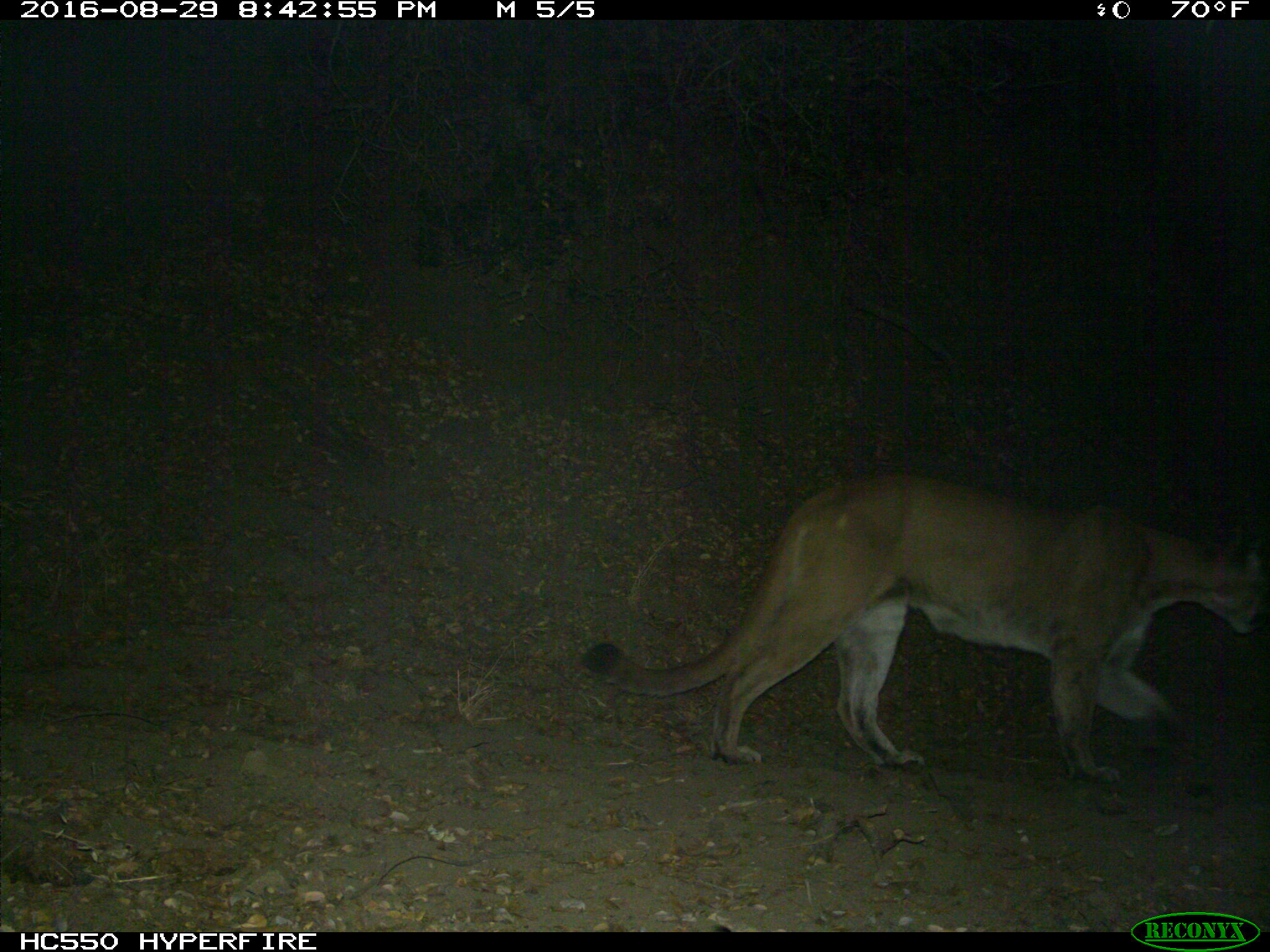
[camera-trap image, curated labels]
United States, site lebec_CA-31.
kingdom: Animalia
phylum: Chordata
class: Mammalia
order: Carnivora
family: Felidae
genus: Puma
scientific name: Puma concolor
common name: mountain lion